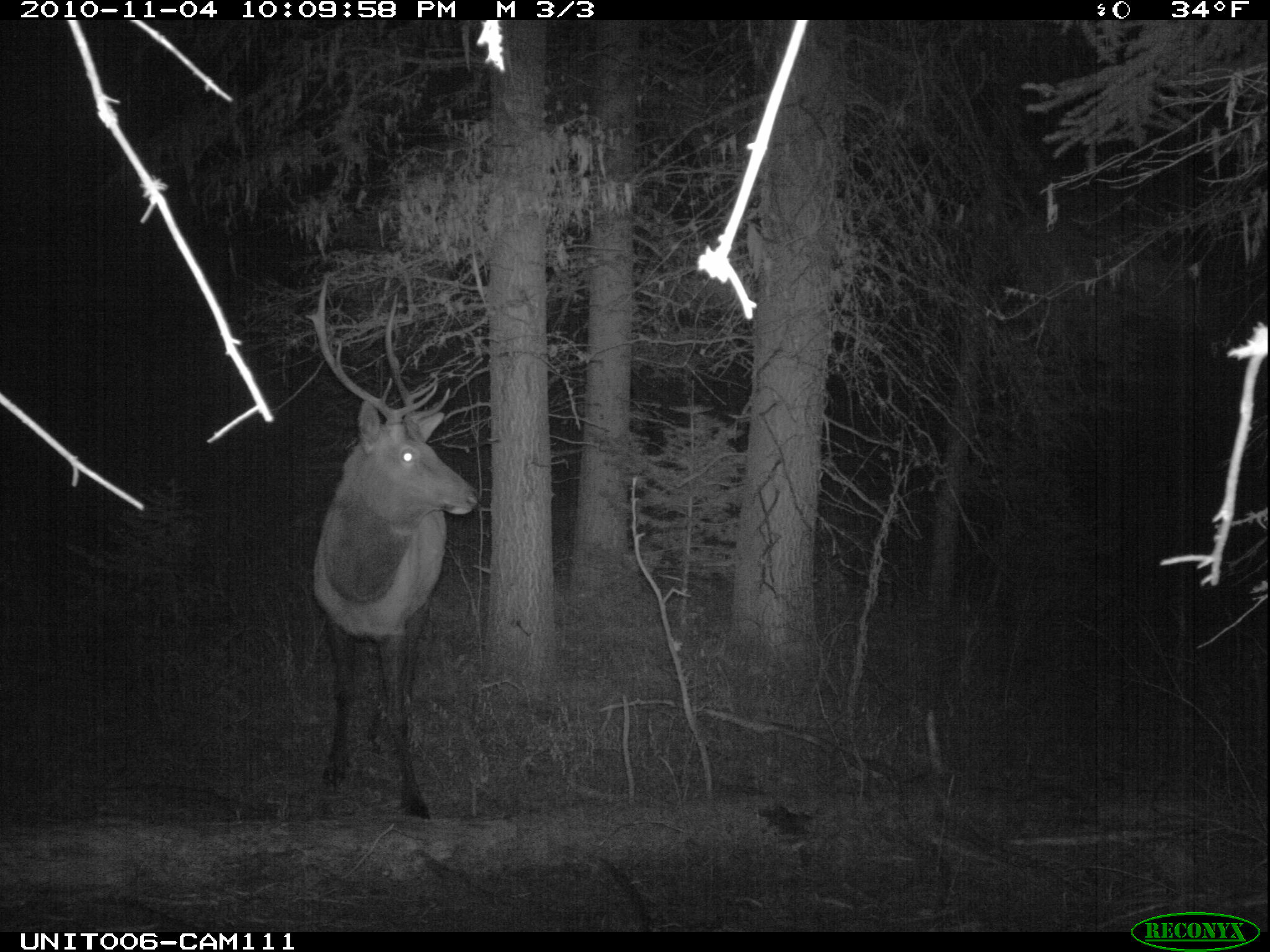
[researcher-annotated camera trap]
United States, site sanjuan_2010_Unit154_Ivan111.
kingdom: Animalia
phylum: Chordata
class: Mammalia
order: Artiodactyla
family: Cervidae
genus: Cervus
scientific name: Cervus elaphus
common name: red deer